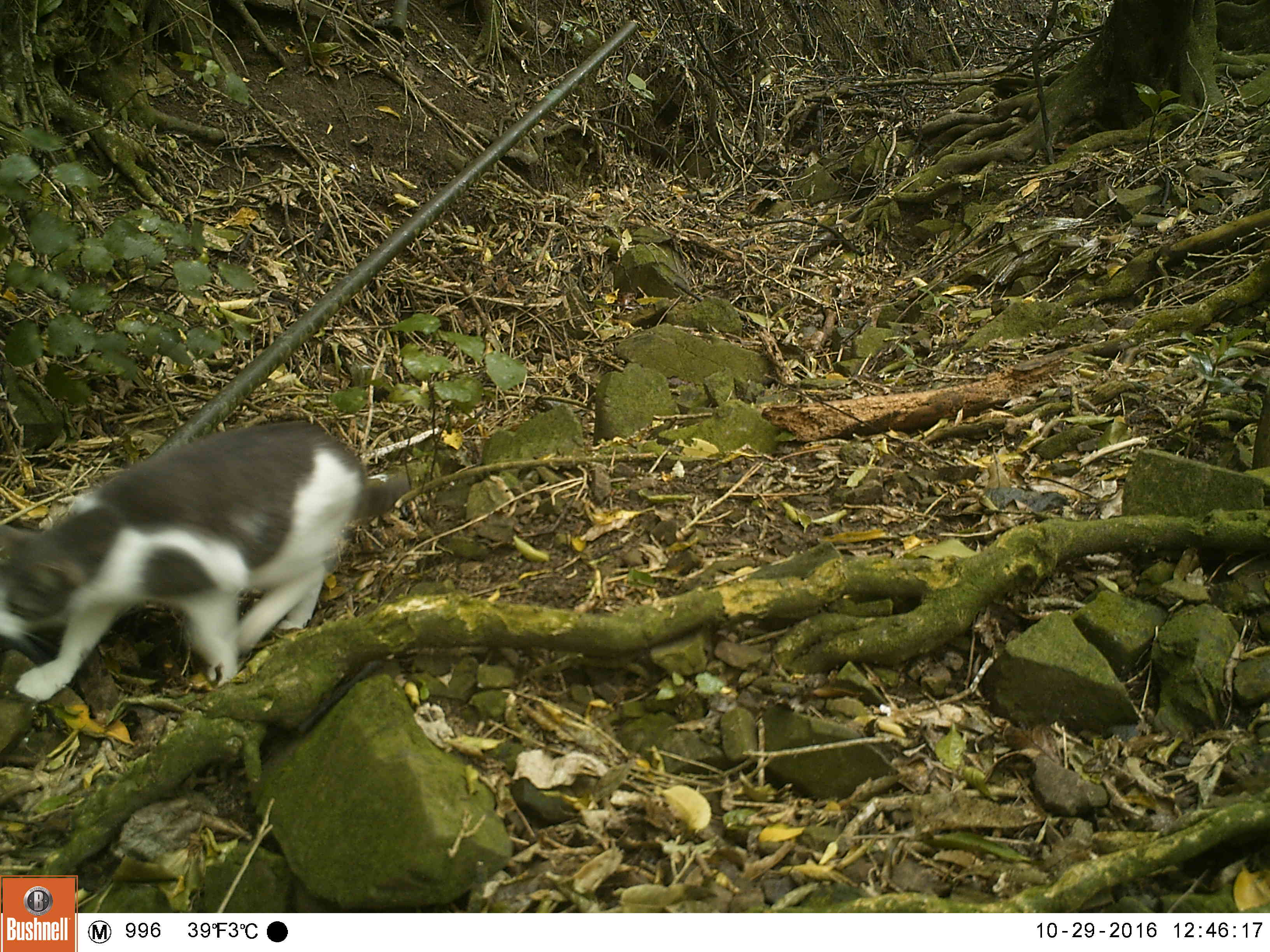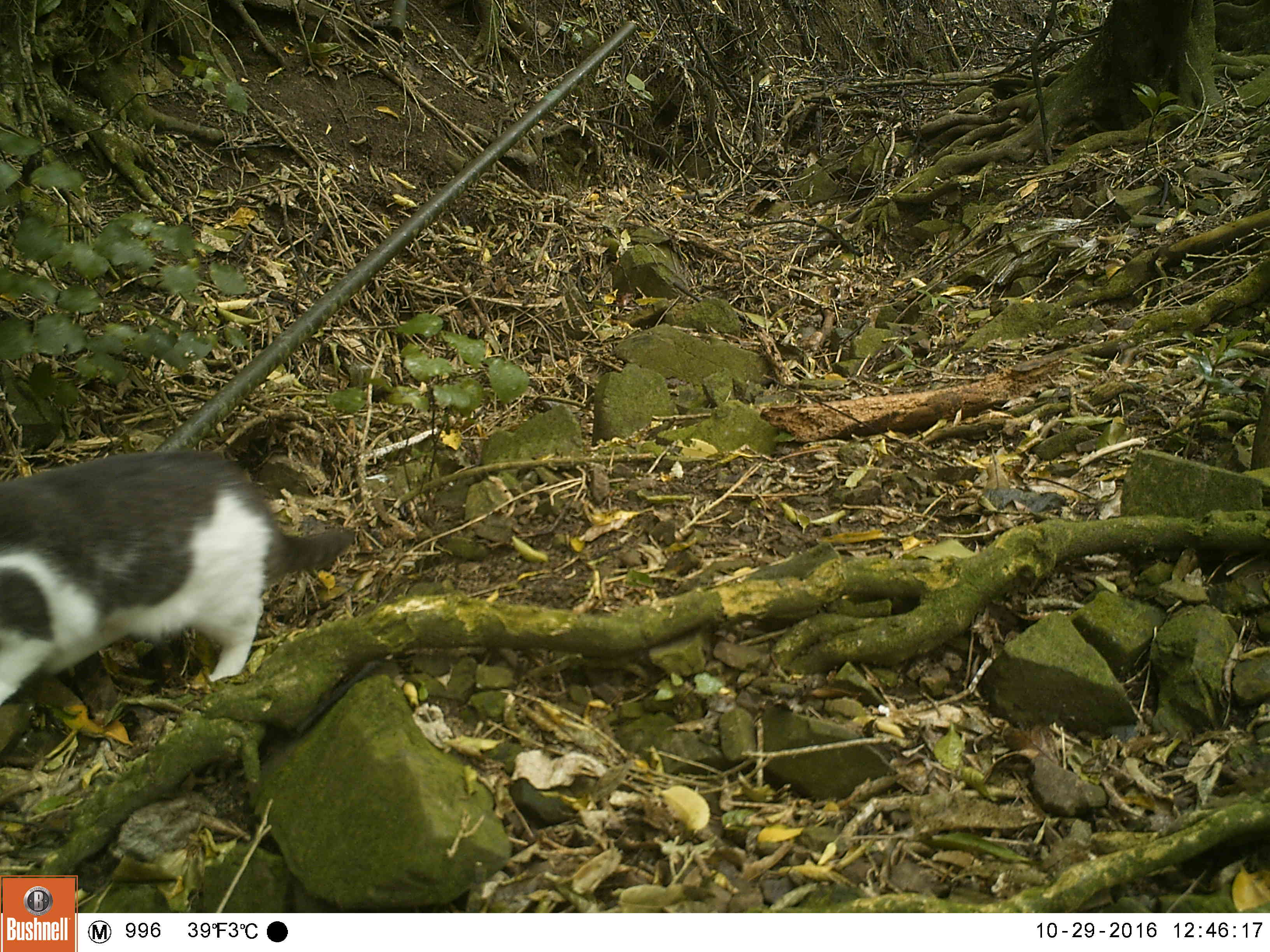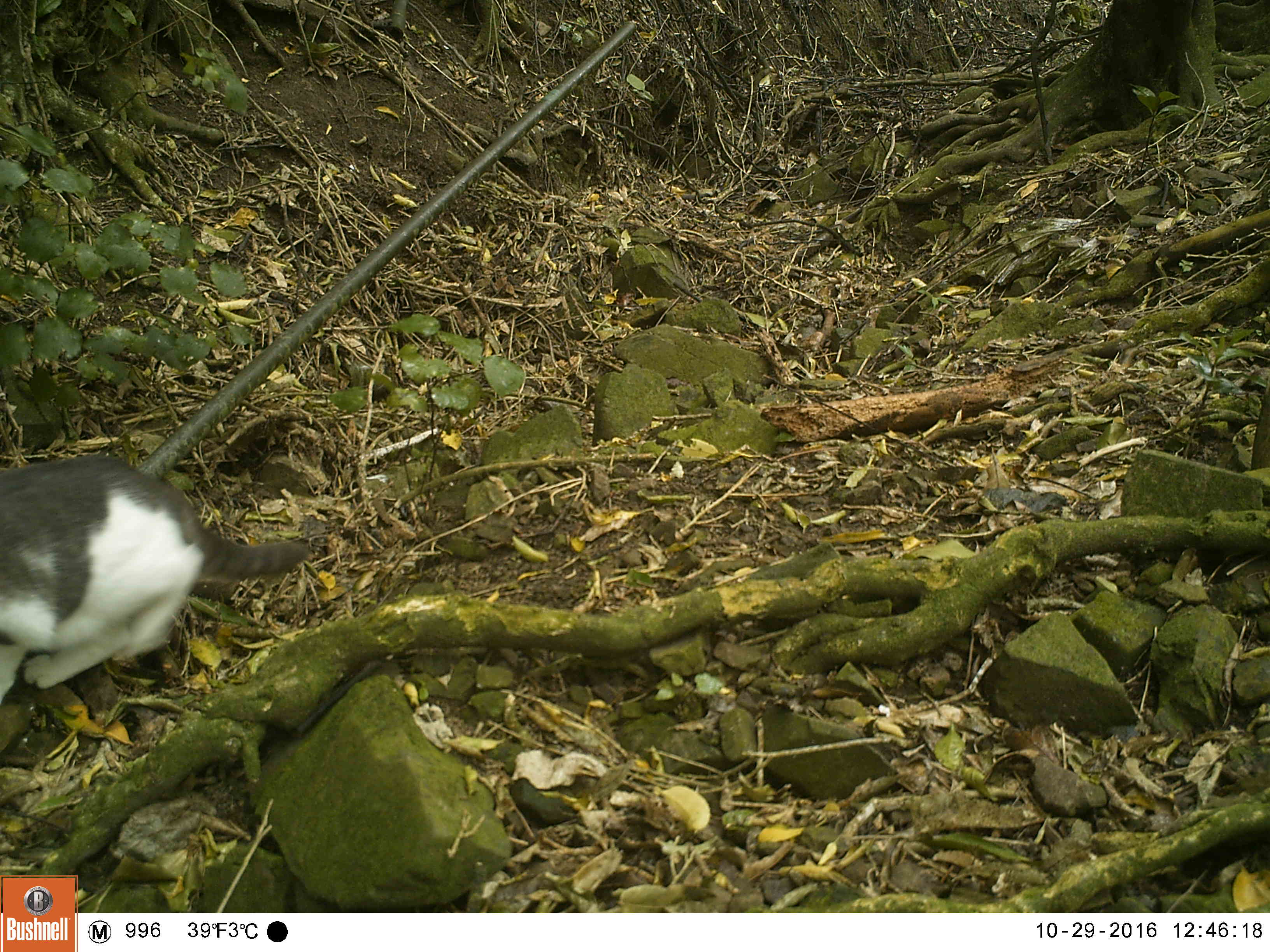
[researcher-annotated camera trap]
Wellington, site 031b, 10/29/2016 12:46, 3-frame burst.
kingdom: Animalia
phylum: Chordata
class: Mammalia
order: Carnivora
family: Felidae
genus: Felis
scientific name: Felis catus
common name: cat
Cat (Felis catus).